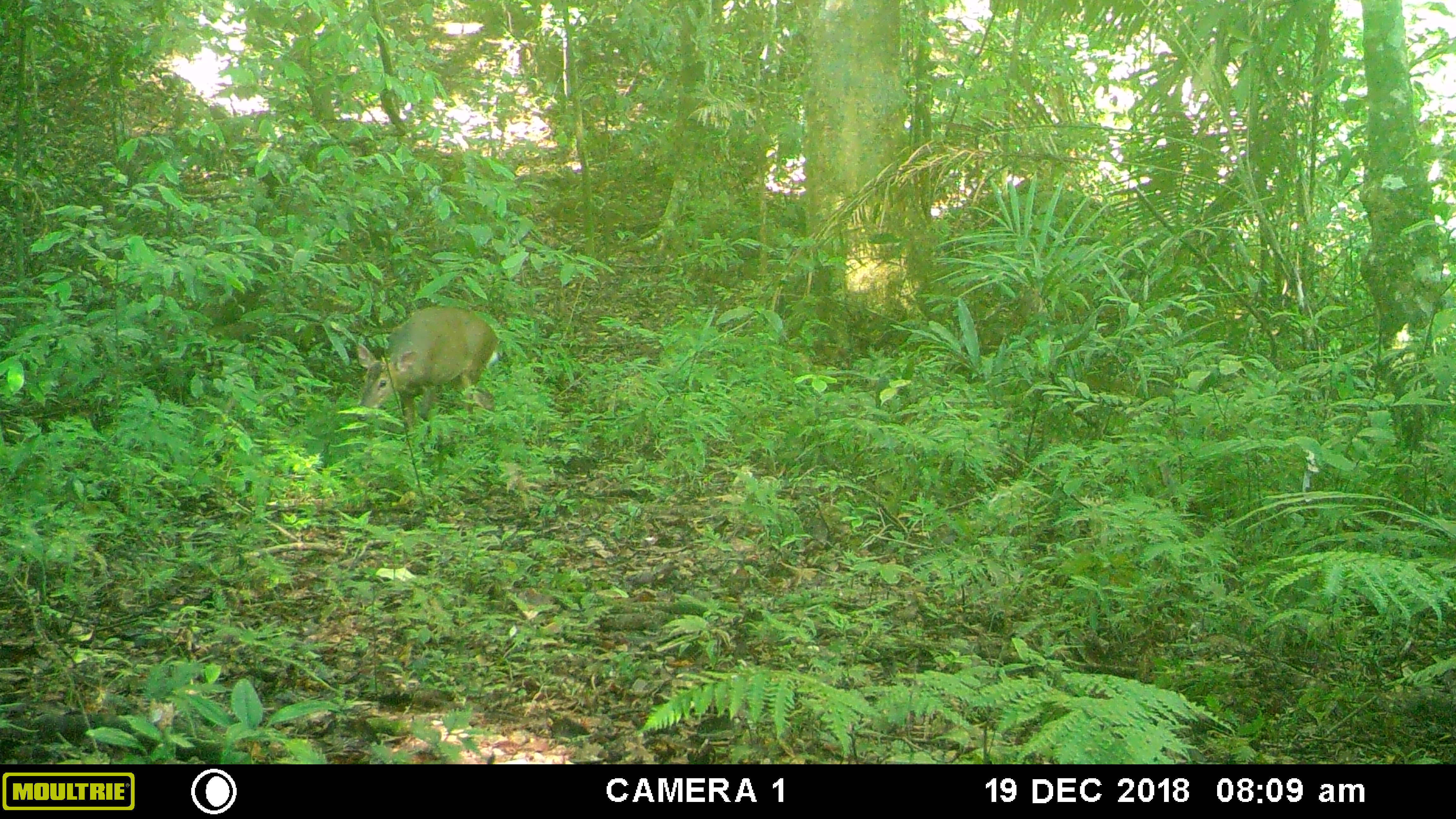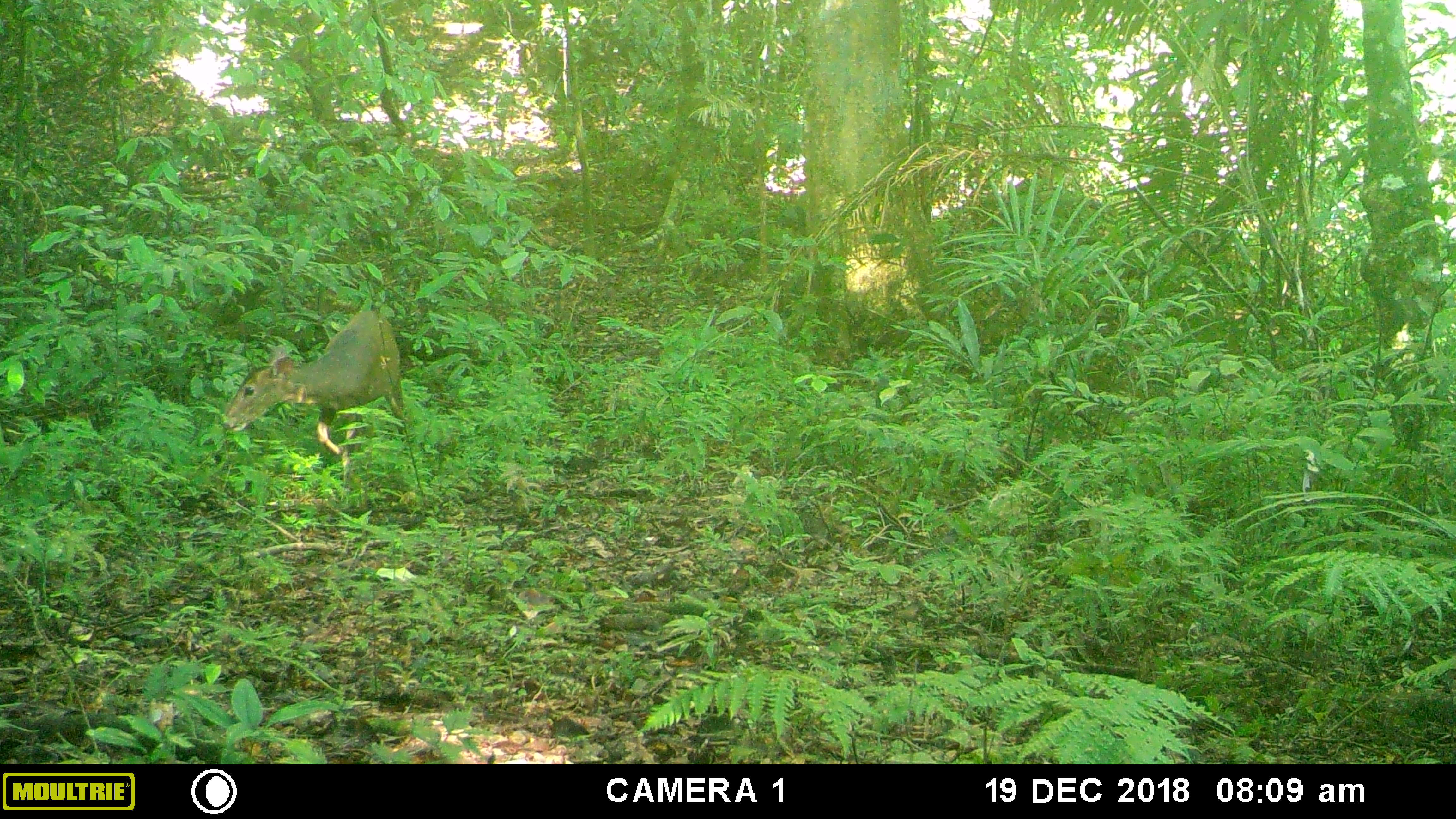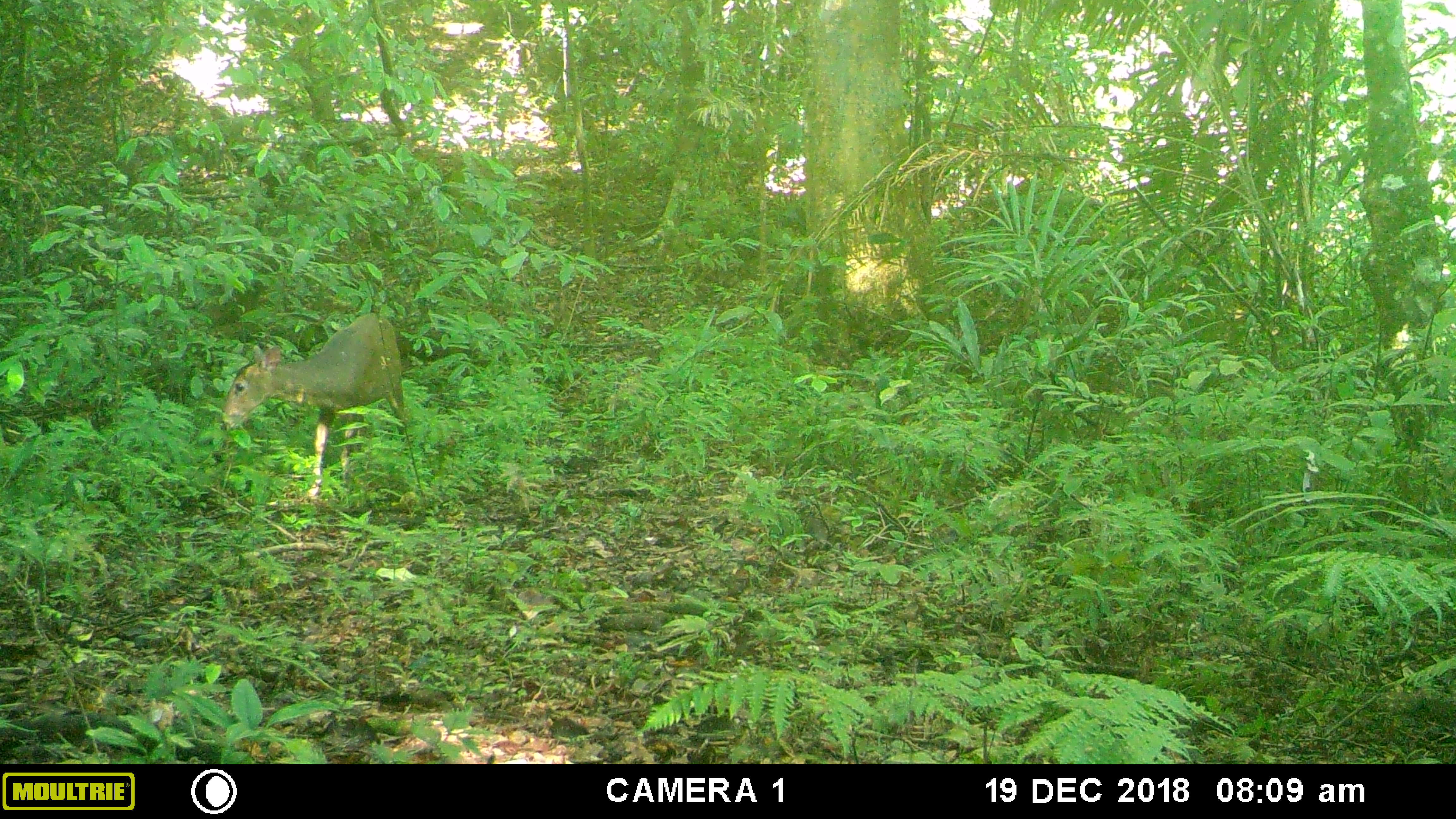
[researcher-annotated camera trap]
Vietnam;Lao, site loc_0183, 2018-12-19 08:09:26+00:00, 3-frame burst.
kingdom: Animalia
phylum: Chordata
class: Mammalia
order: Artiodactyla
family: Cervidae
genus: Muntiacus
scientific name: Muntiacus vuquangensis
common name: large-antlered muntjac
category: large antlered muntjac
Large antlered muntjac (large-antlered muntjac) (Muntiacus vuquangensis). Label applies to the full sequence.